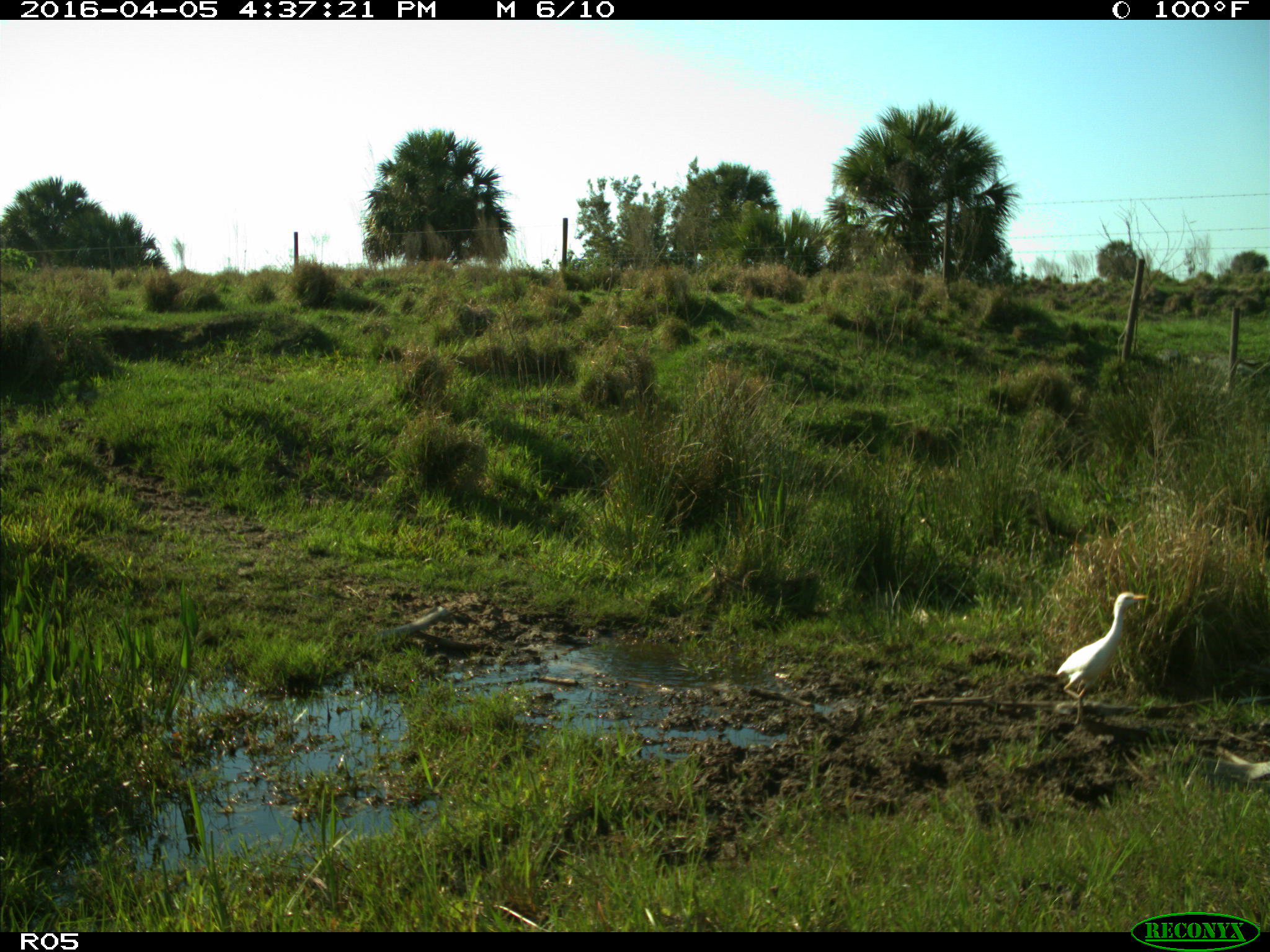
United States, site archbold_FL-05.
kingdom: Animalia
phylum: Chordata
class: Aves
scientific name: Aves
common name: birds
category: unidentified bird